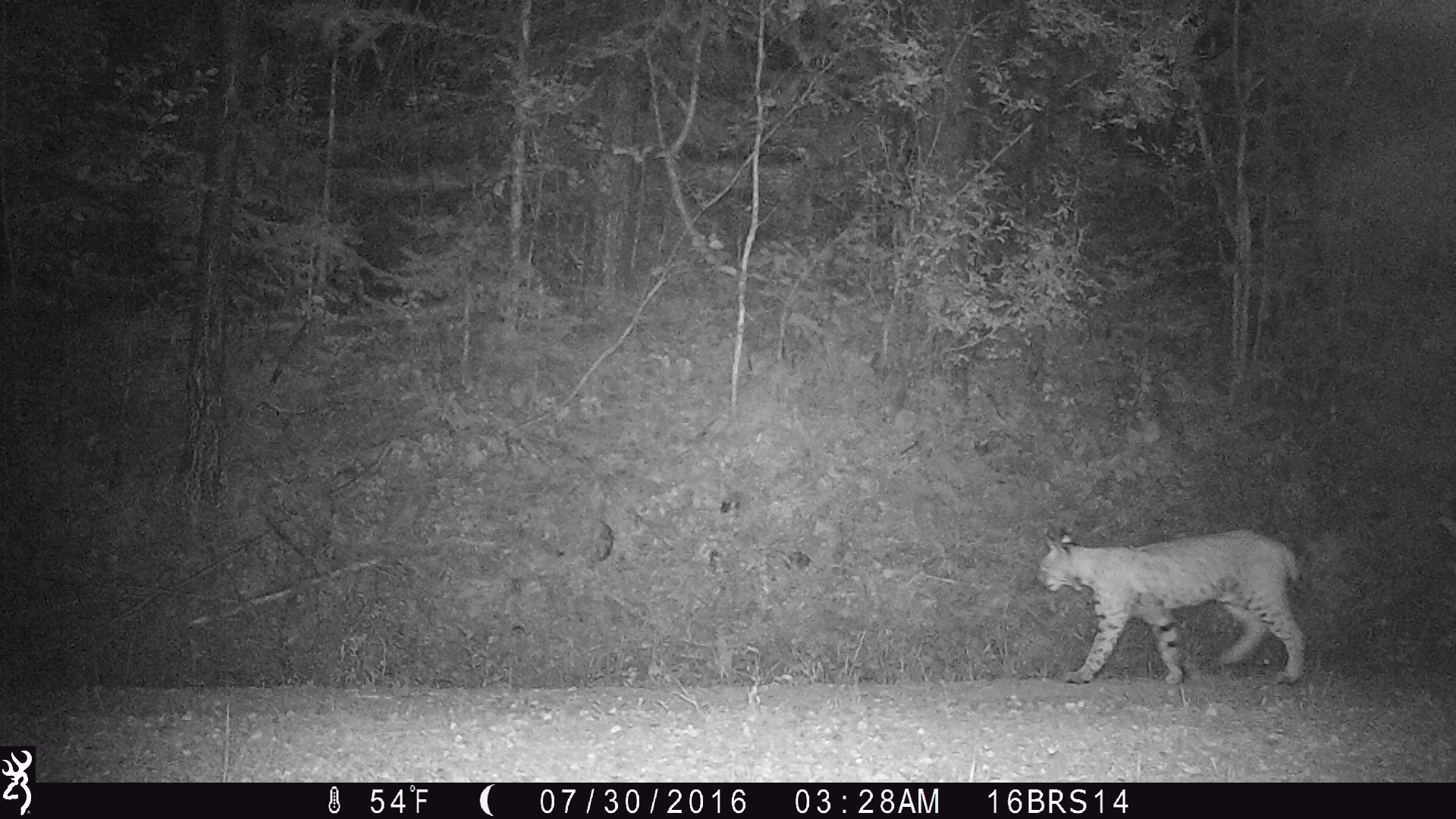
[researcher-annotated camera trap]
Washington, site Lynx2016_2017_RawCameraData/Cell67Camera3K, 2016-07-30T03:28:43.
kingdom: Animalia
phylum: Chordata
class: Mammalia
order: Carnivora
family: Felidae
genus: Lynx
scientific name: Lynx rufus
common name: bobcat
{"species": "Lynx rufus (bobcat)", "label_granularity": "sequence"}